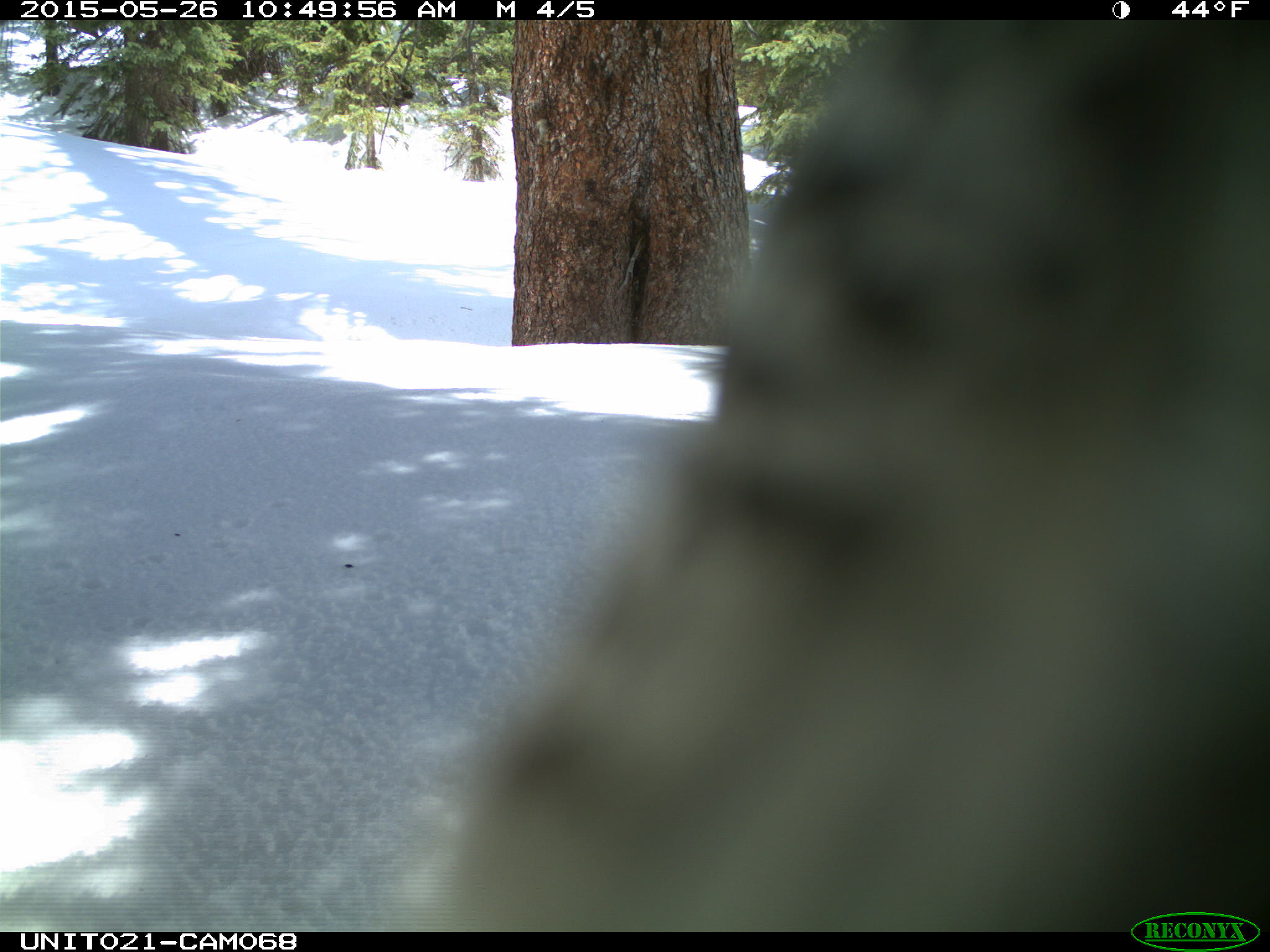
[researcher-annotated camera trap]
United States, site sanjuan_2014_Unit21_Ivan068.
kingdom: Animalia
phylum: Chordata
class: Aves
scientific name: Aves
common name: birds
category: unidentified bird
Unidentified bird (birds) (Aves).